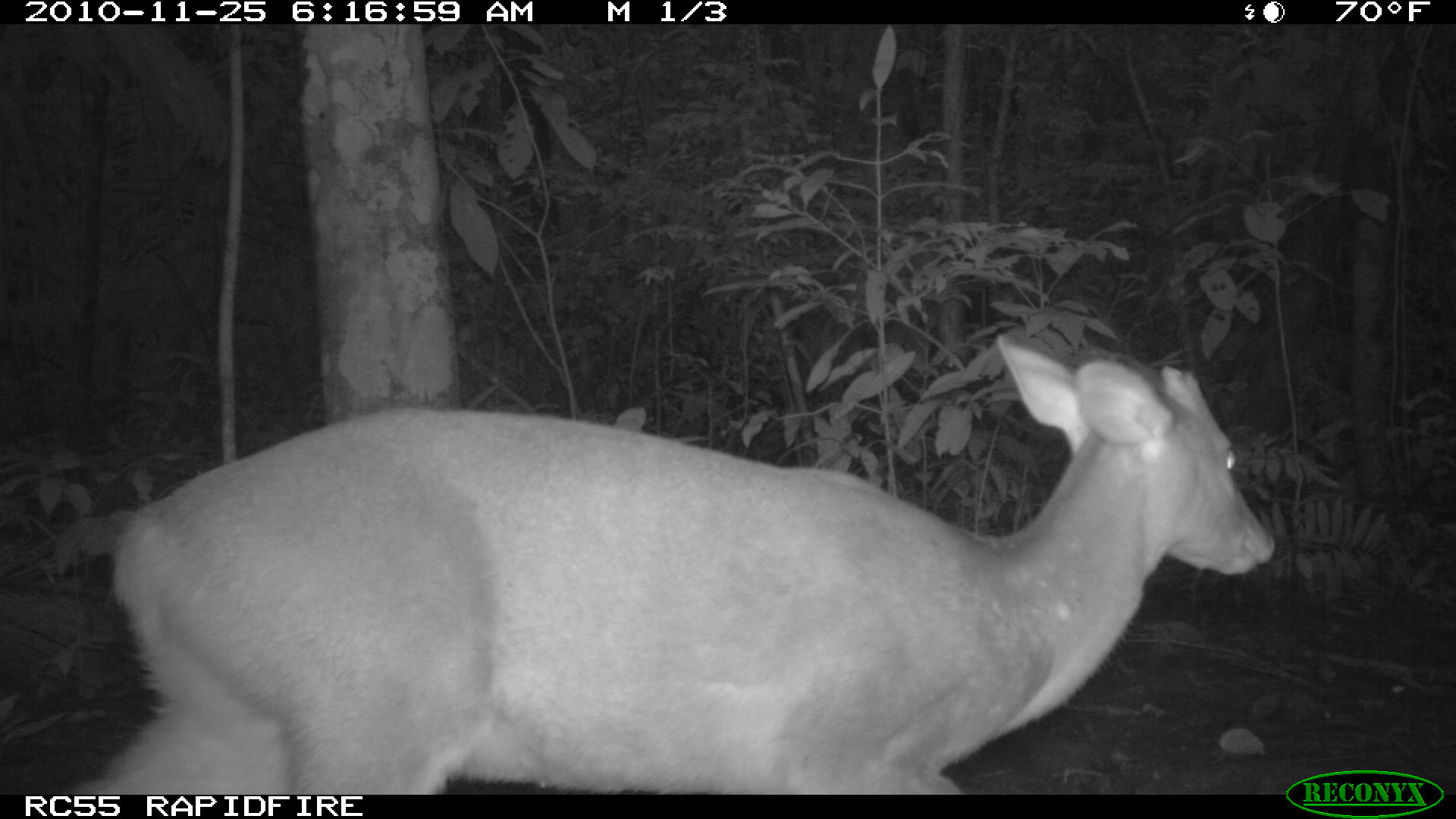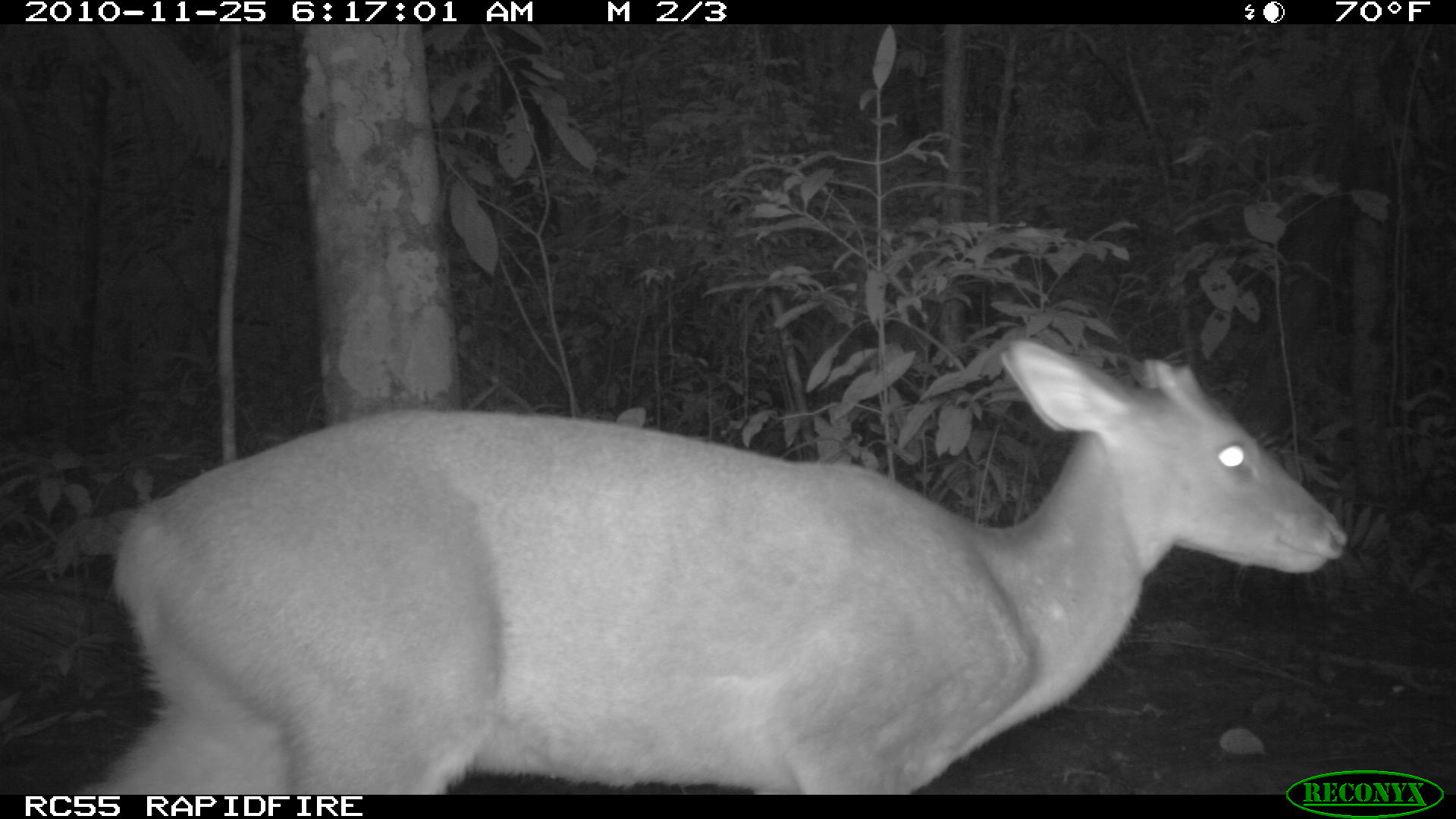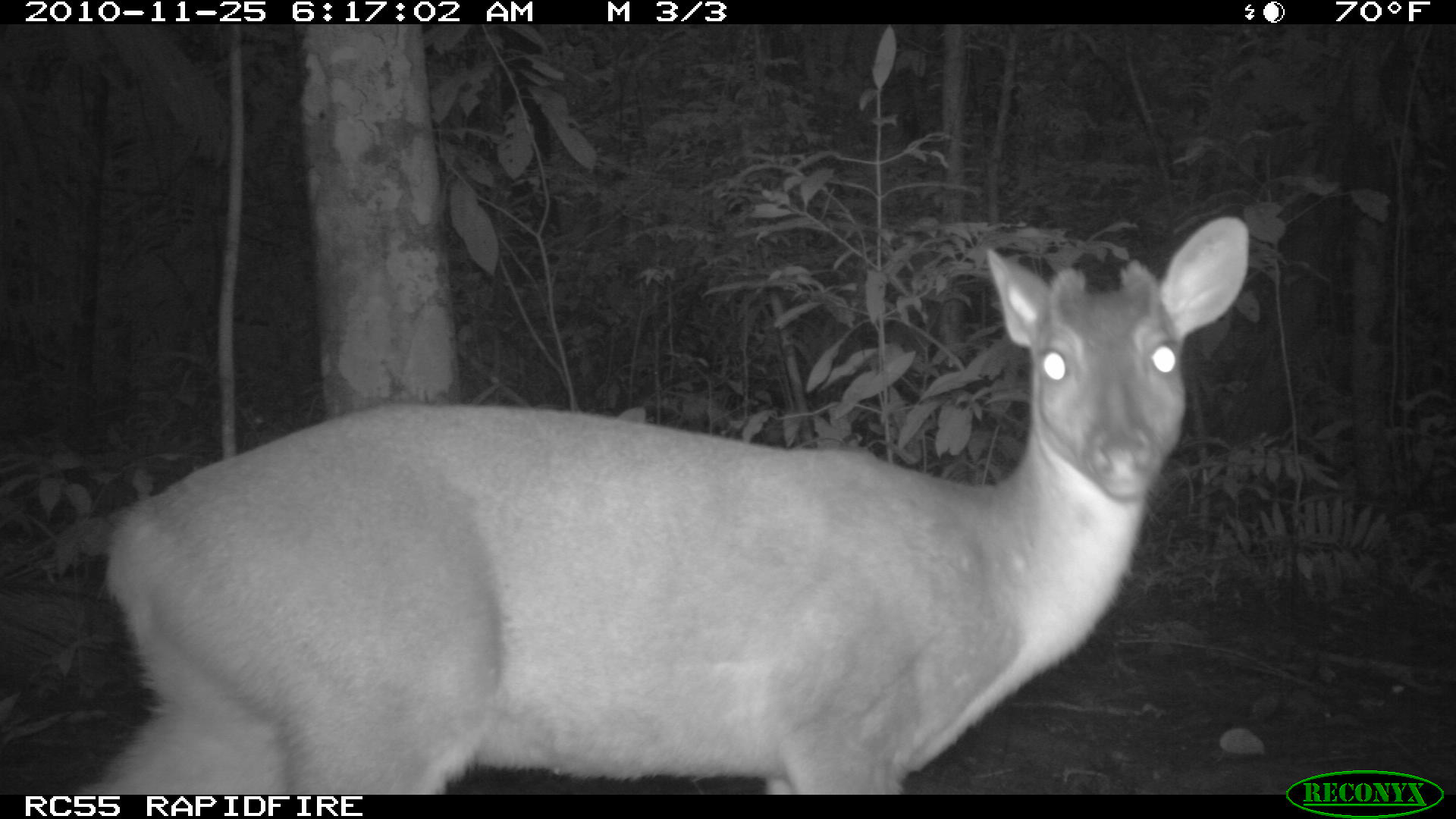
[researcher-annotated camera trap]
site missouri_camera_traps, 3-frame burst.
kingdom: Animalia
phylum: Chordata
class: Mammalia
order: Artiodactyla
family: Cervidae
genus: Odocoileus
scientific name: Odocoileus virginianus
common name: white-tailed deer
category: white tailed deer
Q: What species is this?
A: White tailed deer (white-tailed deer) (Odocoileus virginianus).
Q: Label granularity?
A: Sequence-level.